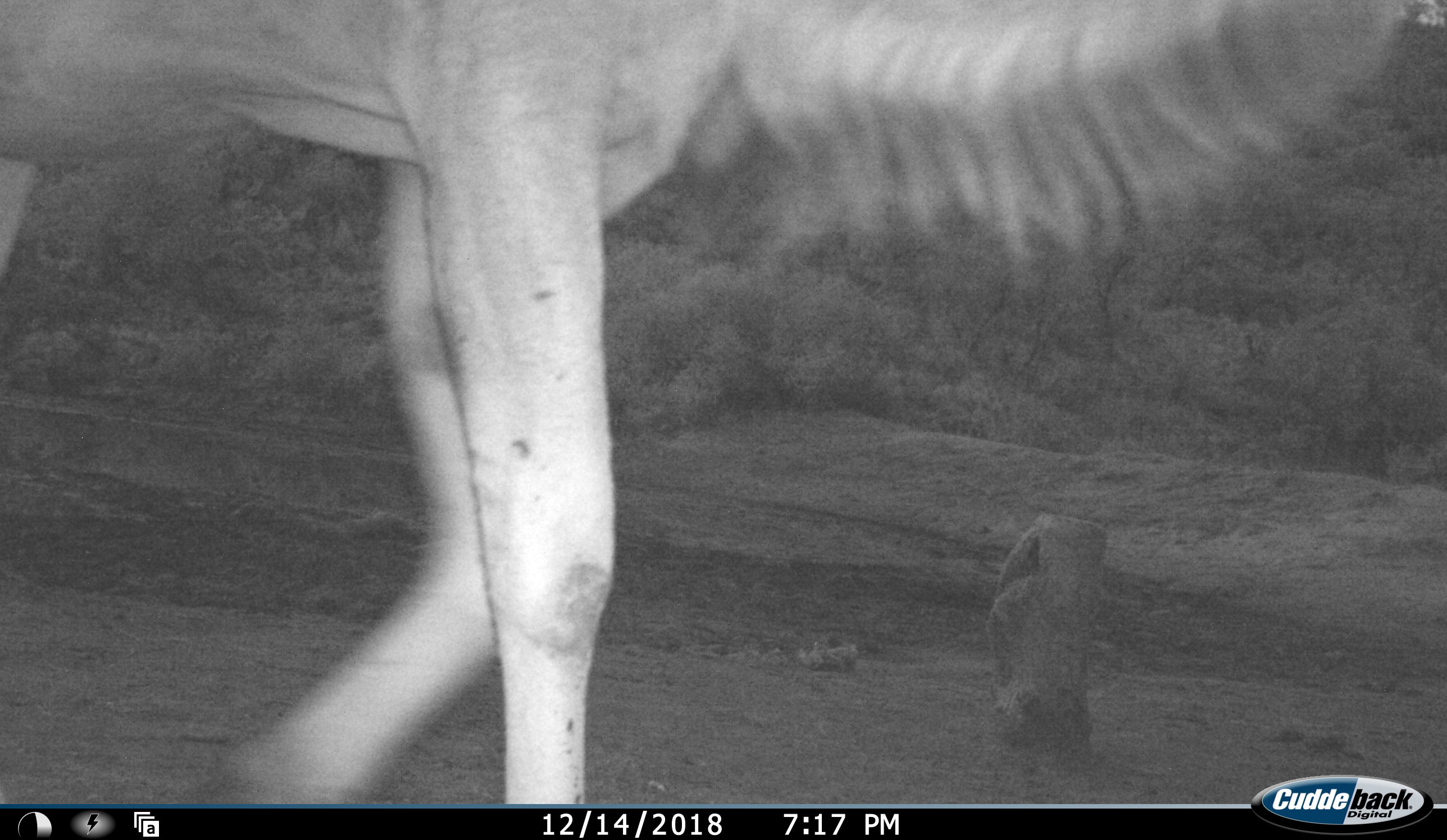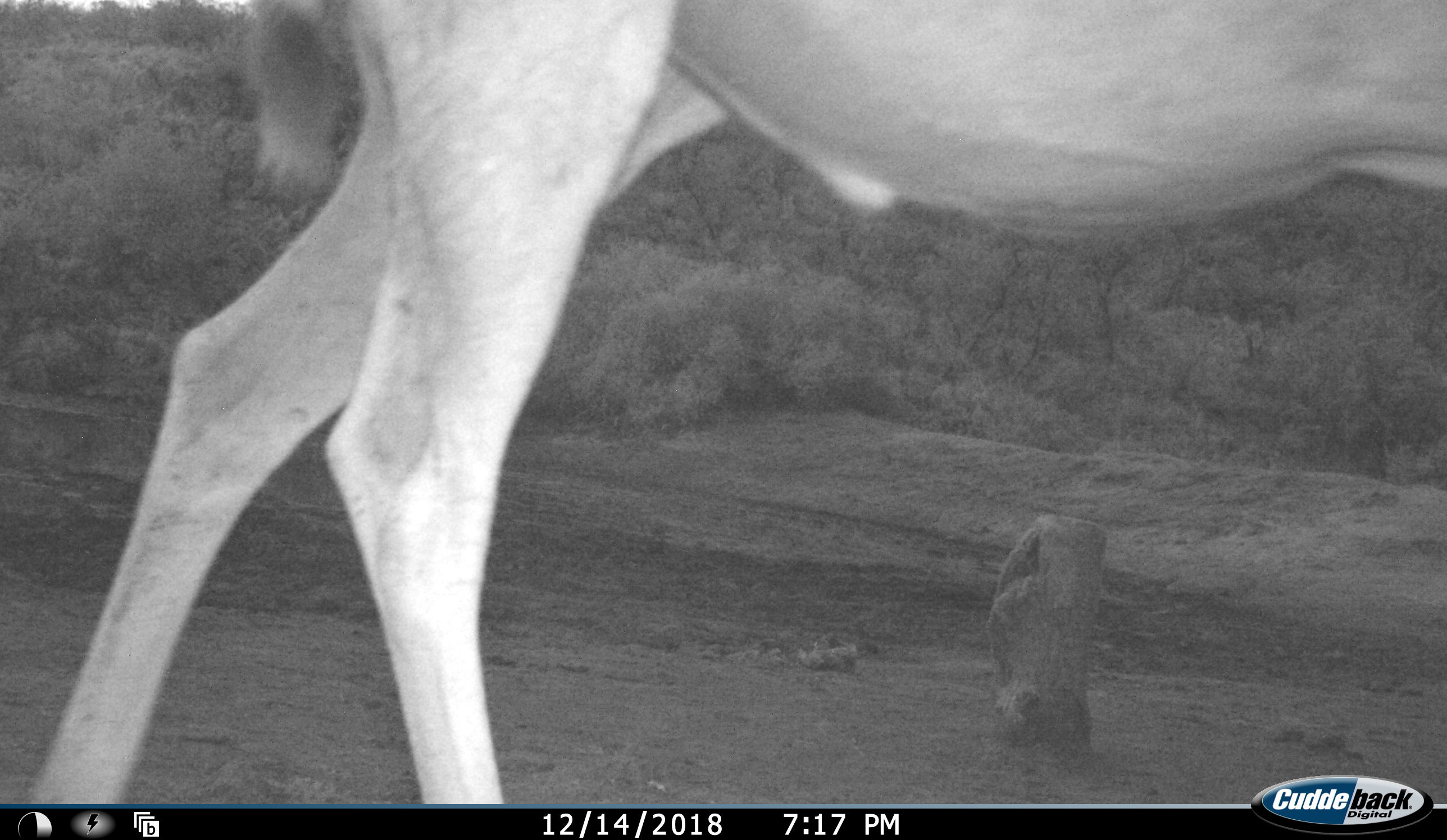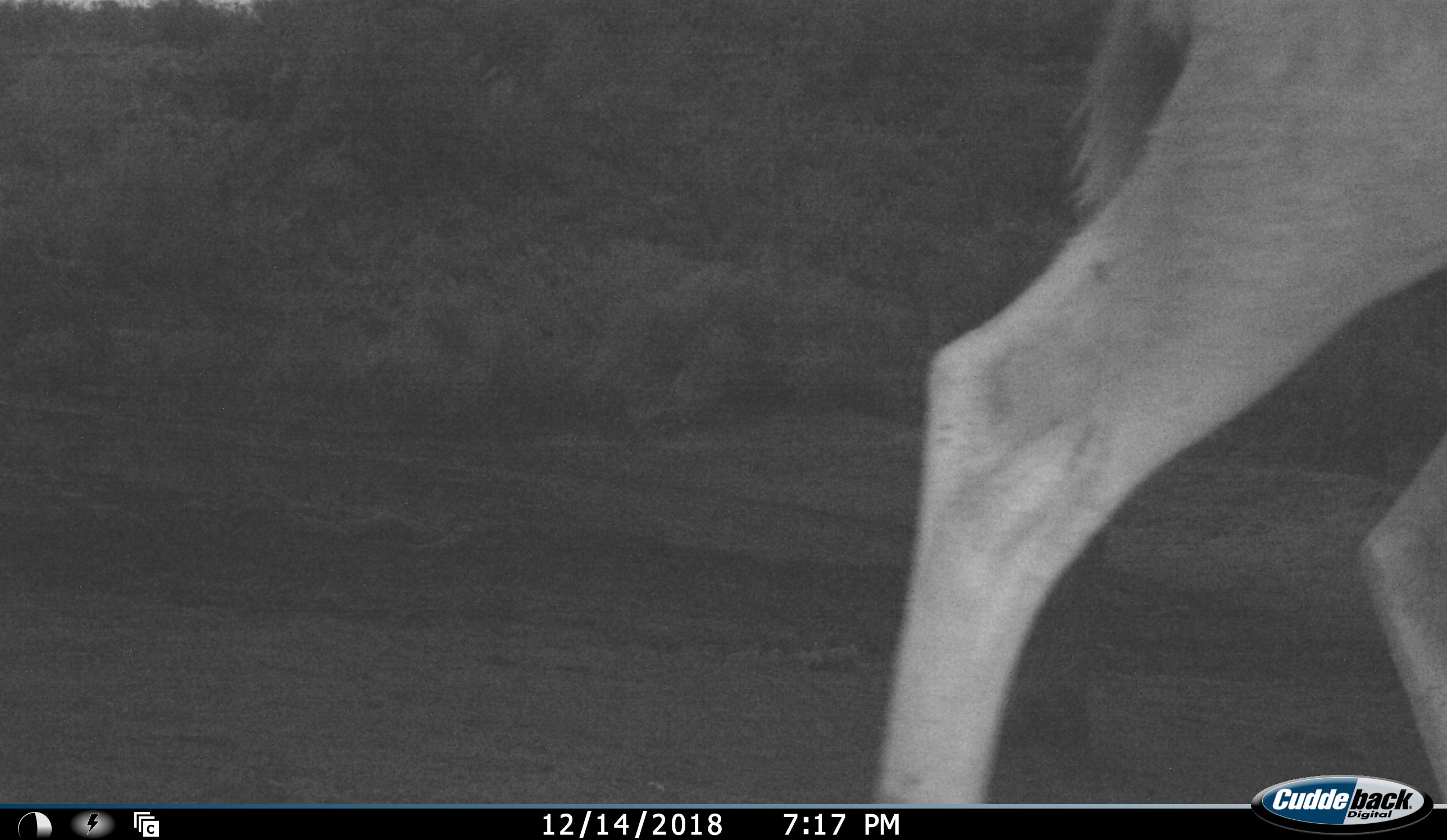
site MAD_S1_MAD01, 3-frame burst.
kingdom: Animalia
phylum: Chordata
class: Mammalia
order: Artiodactyla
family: Bovidae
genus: Connochaetes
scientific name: Connochaetes taurinus taurinus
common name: blue wildebeest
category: wildebeestblue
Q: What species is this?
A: Wildebeestblue (blue wildebeest) (Connochaetes taurinus taurinus).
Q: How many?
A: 1.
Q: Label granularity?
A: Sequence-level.